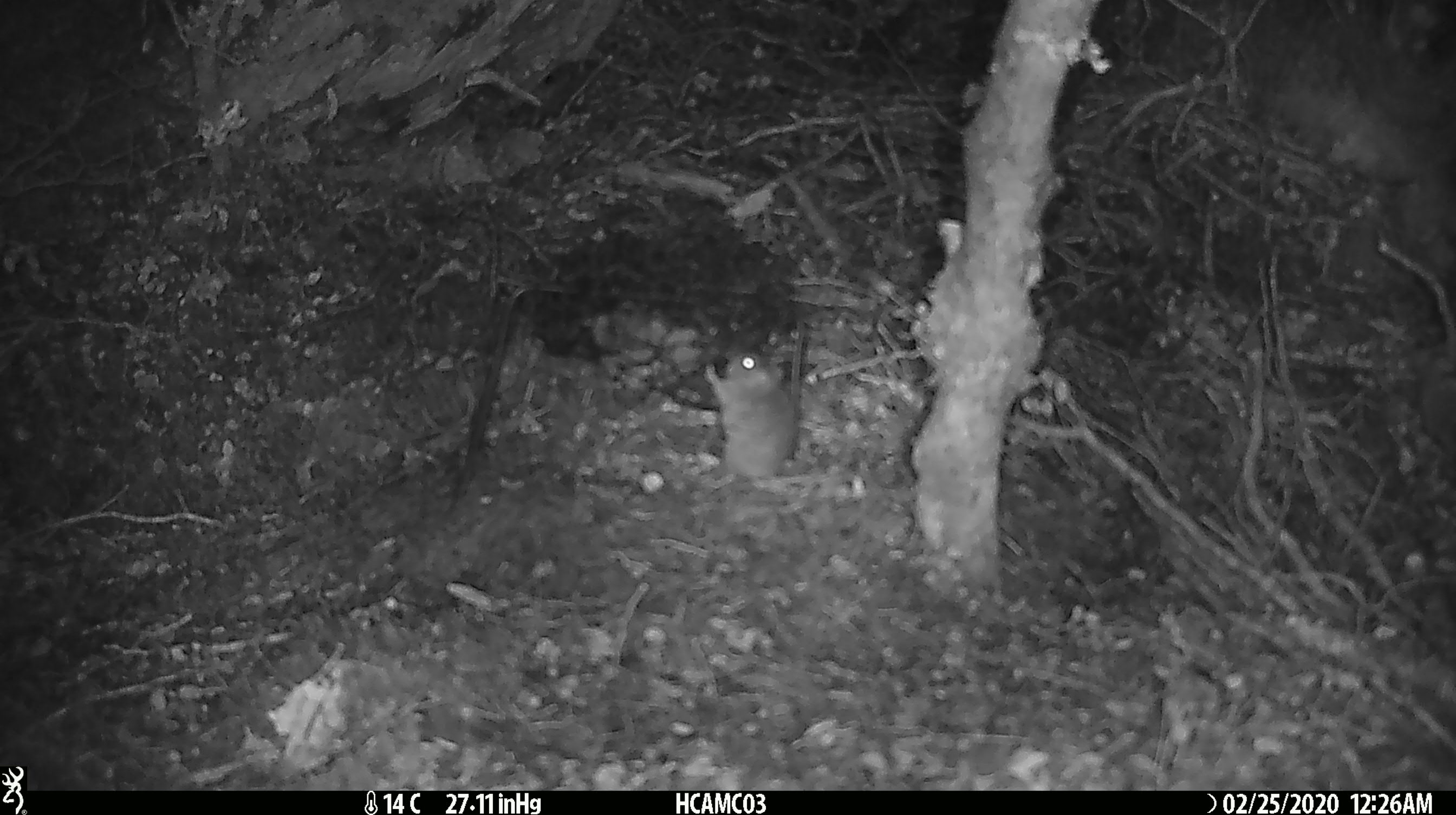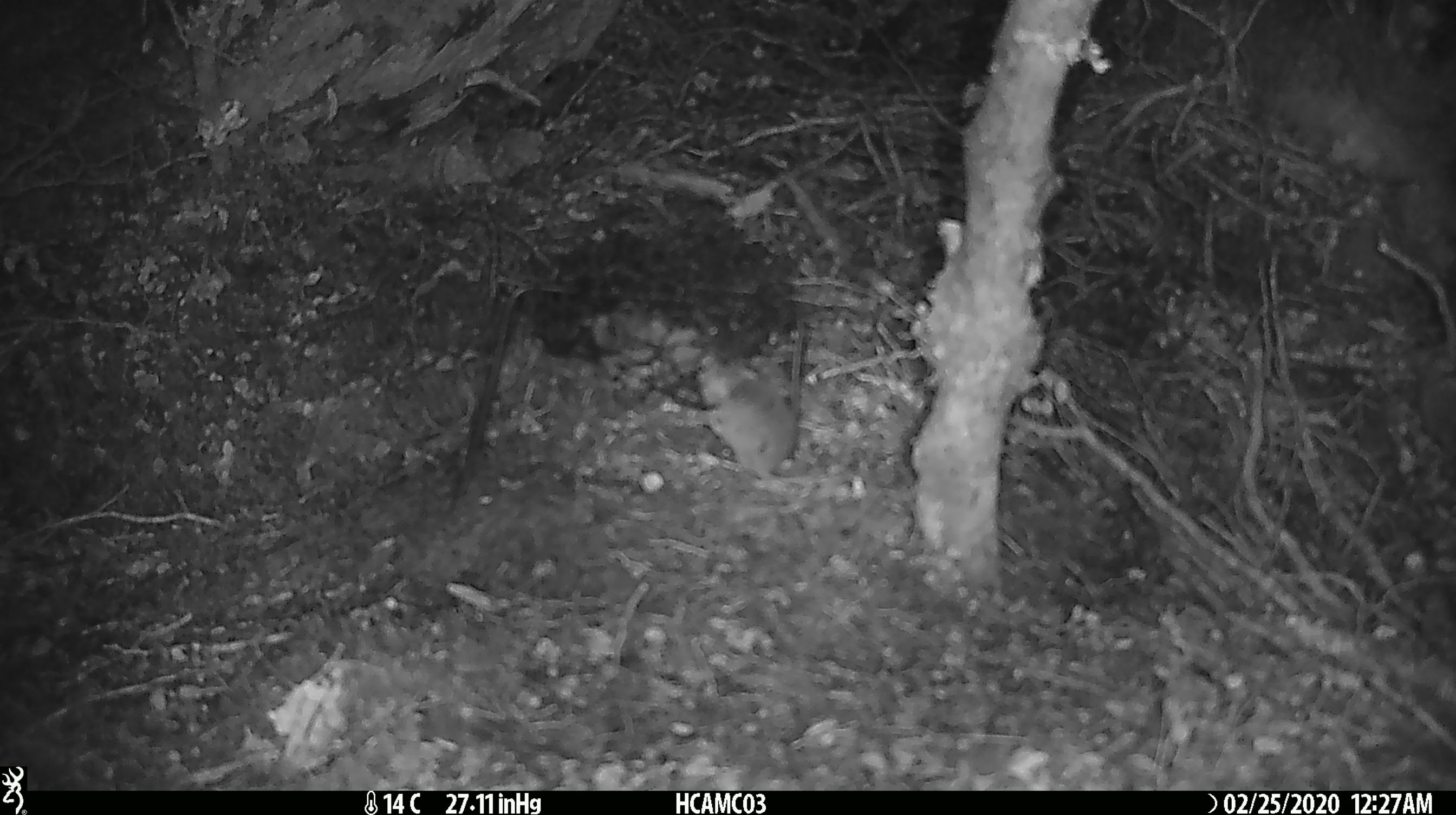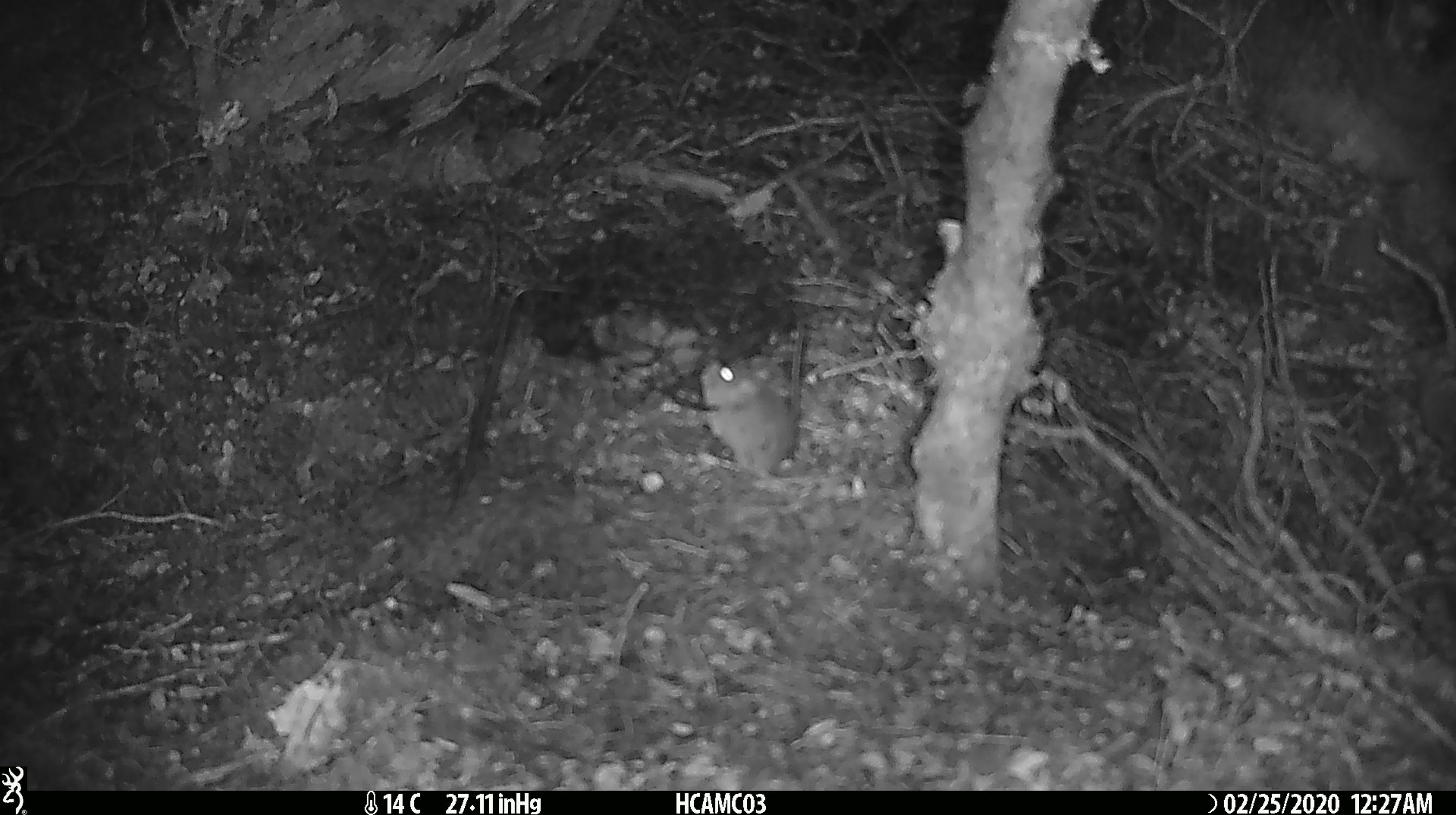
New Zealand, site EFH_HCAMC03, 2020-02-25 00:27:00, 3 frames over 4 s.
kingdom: Animalia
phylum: Chordata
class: Mammalia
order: Rodentia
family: Muridae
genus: Mus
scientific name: Mus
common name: mouse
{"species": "mouse (Mus)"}